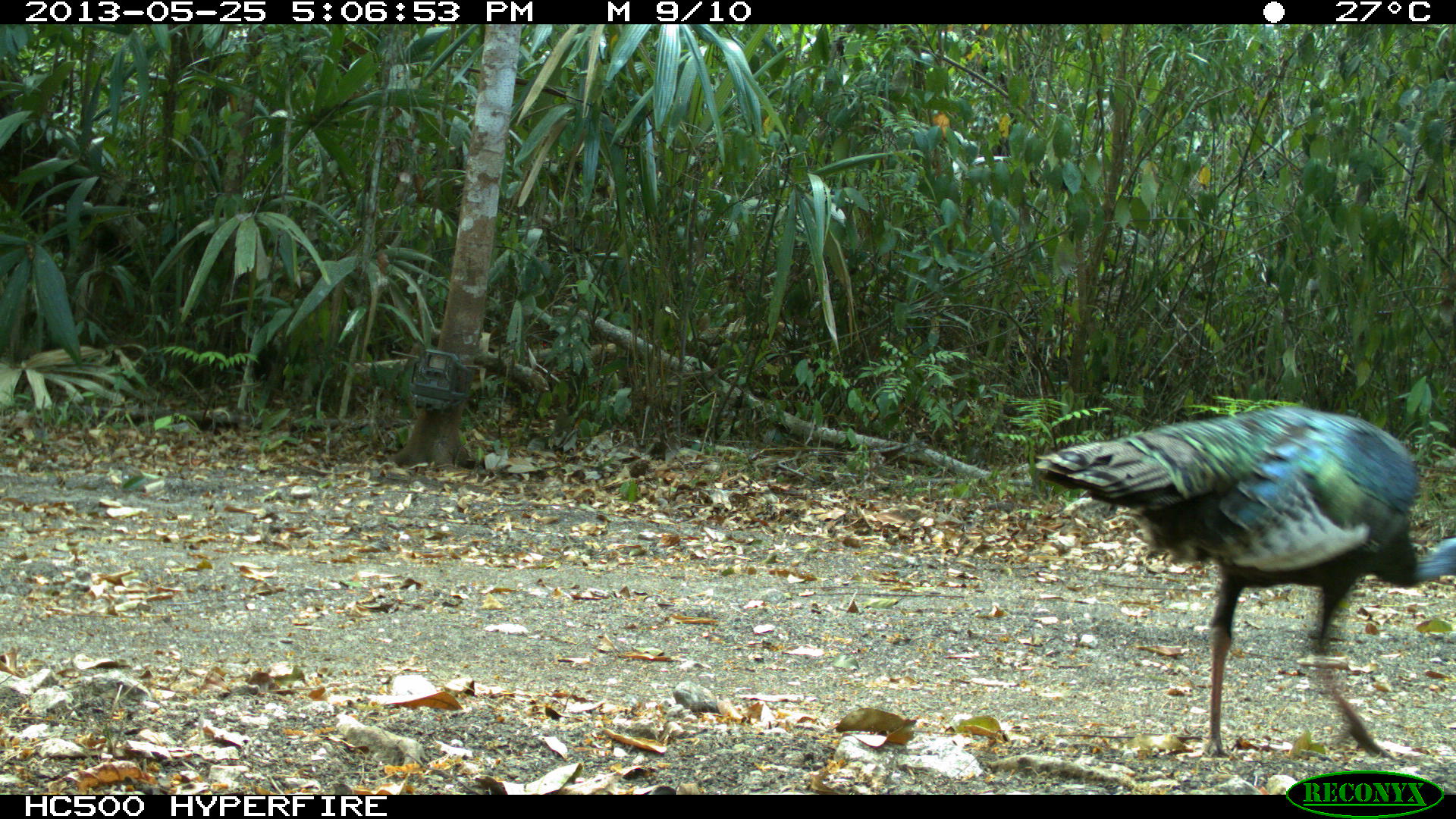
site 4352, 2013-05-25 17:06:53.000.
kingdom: Animalia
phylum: Chordata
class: Aves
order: Galliformes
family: Phasianidae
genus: Meleagris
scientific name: Meleagris ocellata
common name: ocellated turkey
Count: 1.